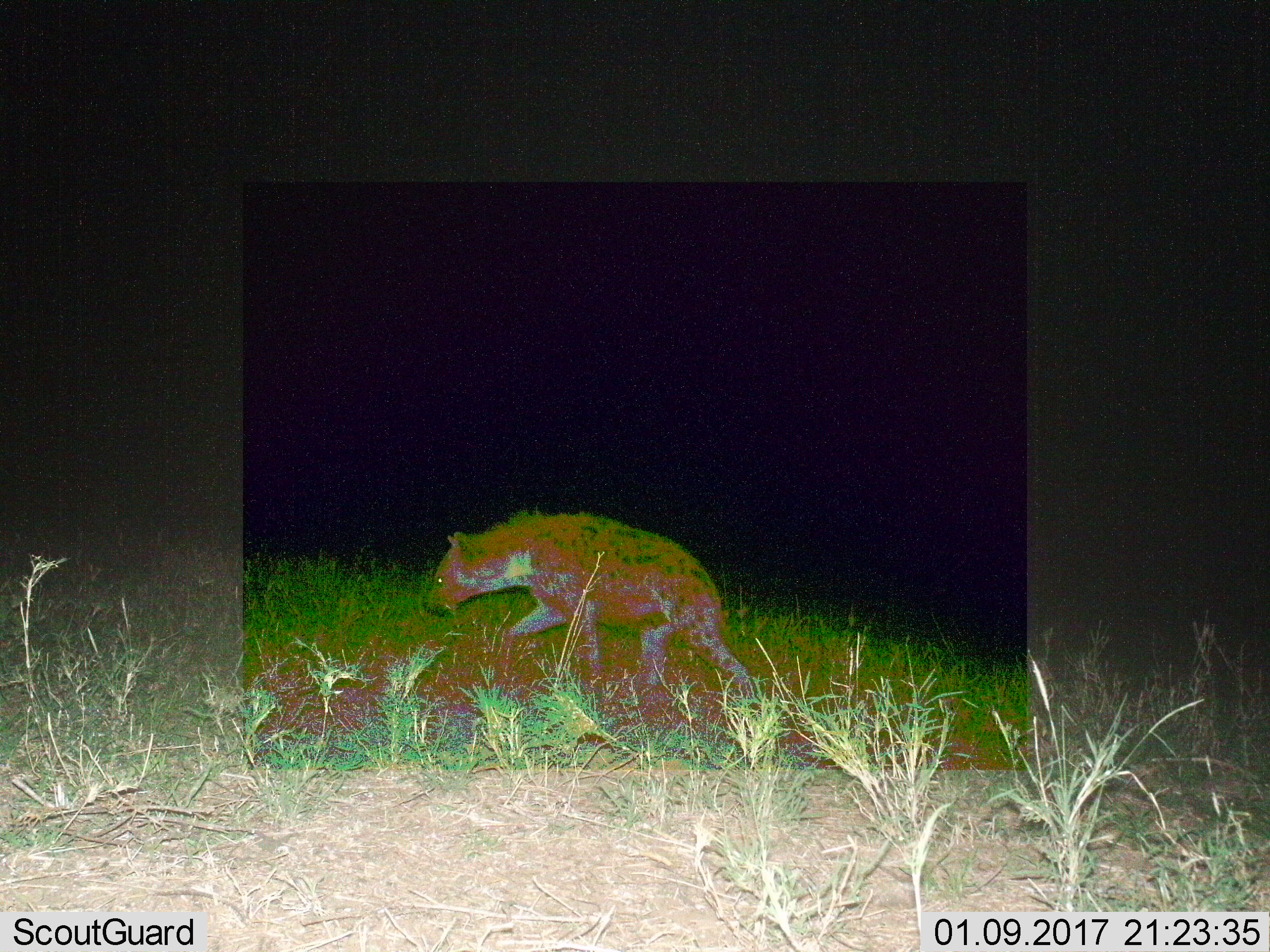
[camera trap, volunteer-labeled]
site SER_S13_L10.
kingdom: Animalia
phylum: Chordata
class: Mammalia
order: Carnivora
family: Hyaenidae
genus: Crocuta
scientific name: Crocuta crocuta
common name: spotted hyena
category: hyenaspotted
Hyenaspotted (spotted hyena) (Crocuta crocuta), count 1. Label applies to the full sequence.